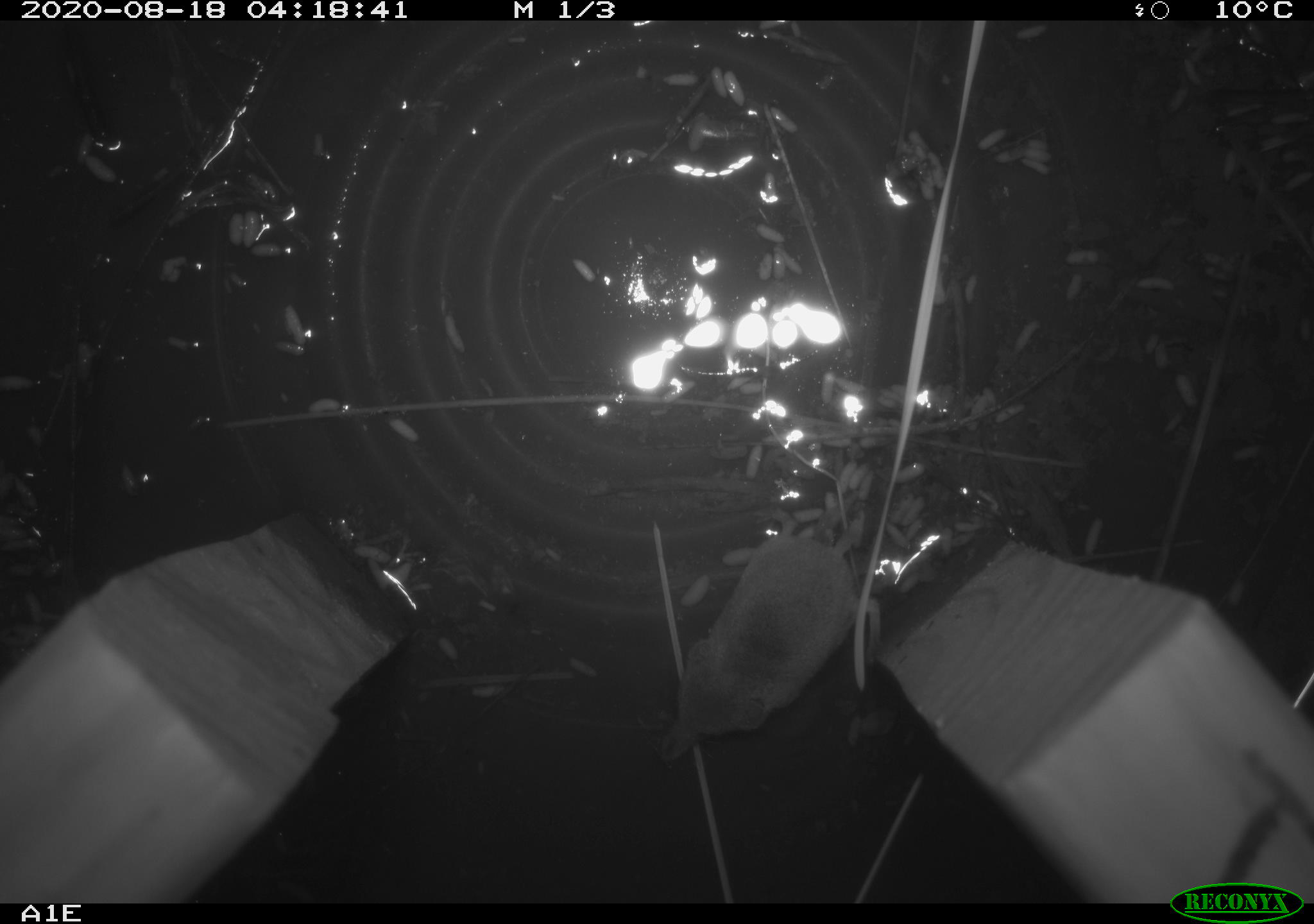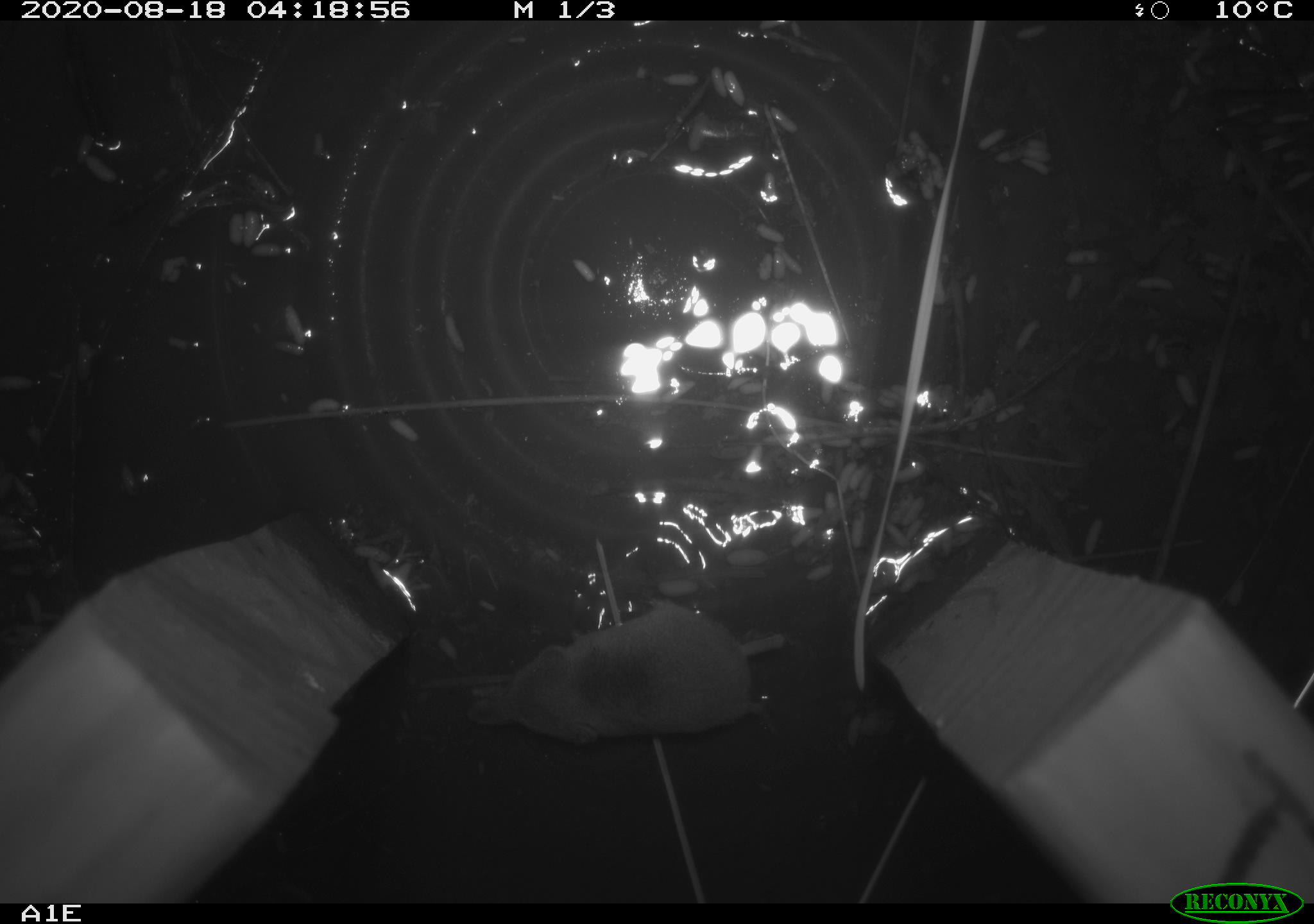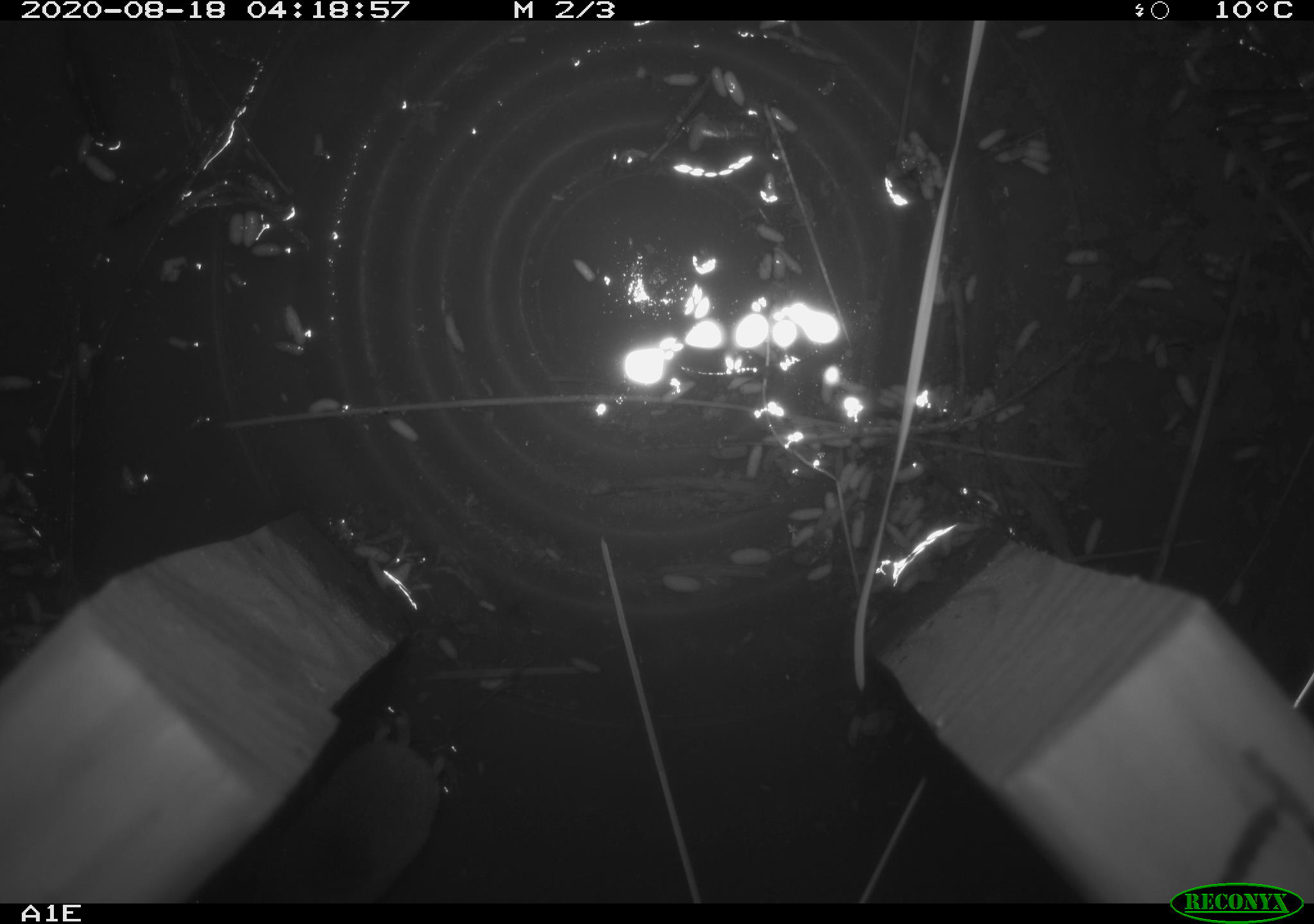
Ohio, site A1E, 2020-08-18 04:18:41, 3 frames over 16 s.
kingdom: Animalia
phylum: Chordata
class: Mammalia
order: Eulipotyphla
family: Soricidae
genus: Sorex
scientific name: Sorex cinereus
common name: masked shrew